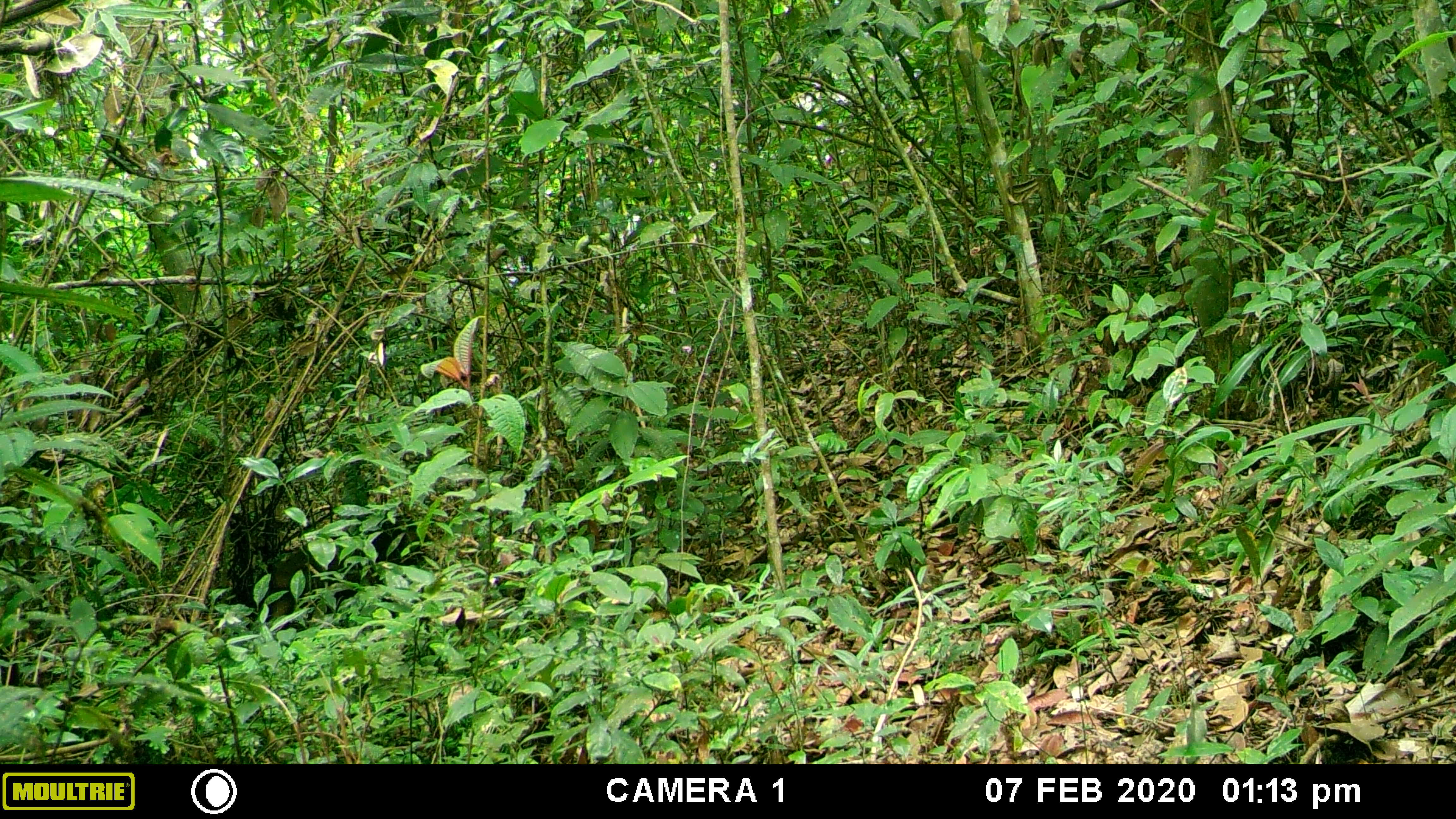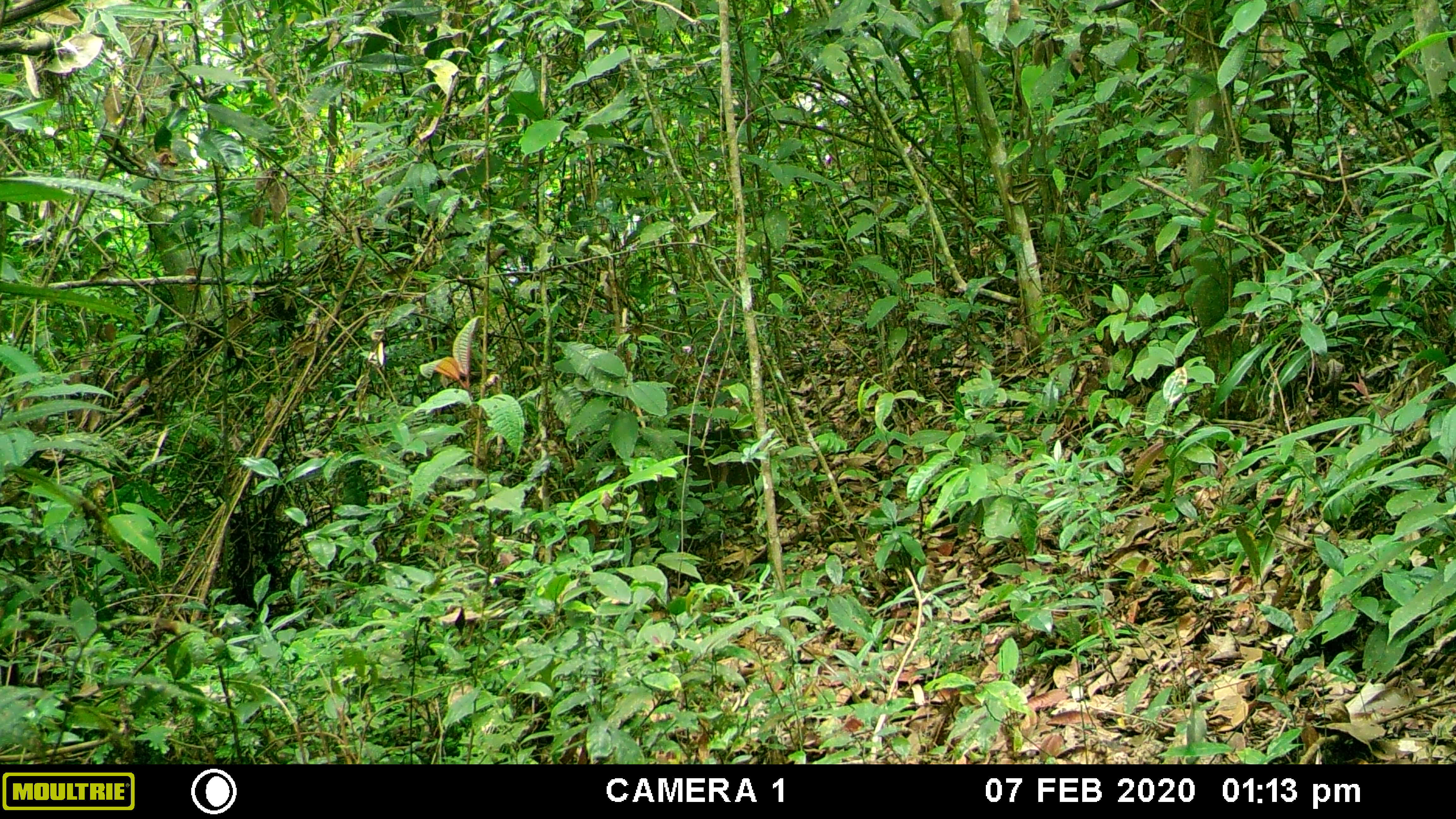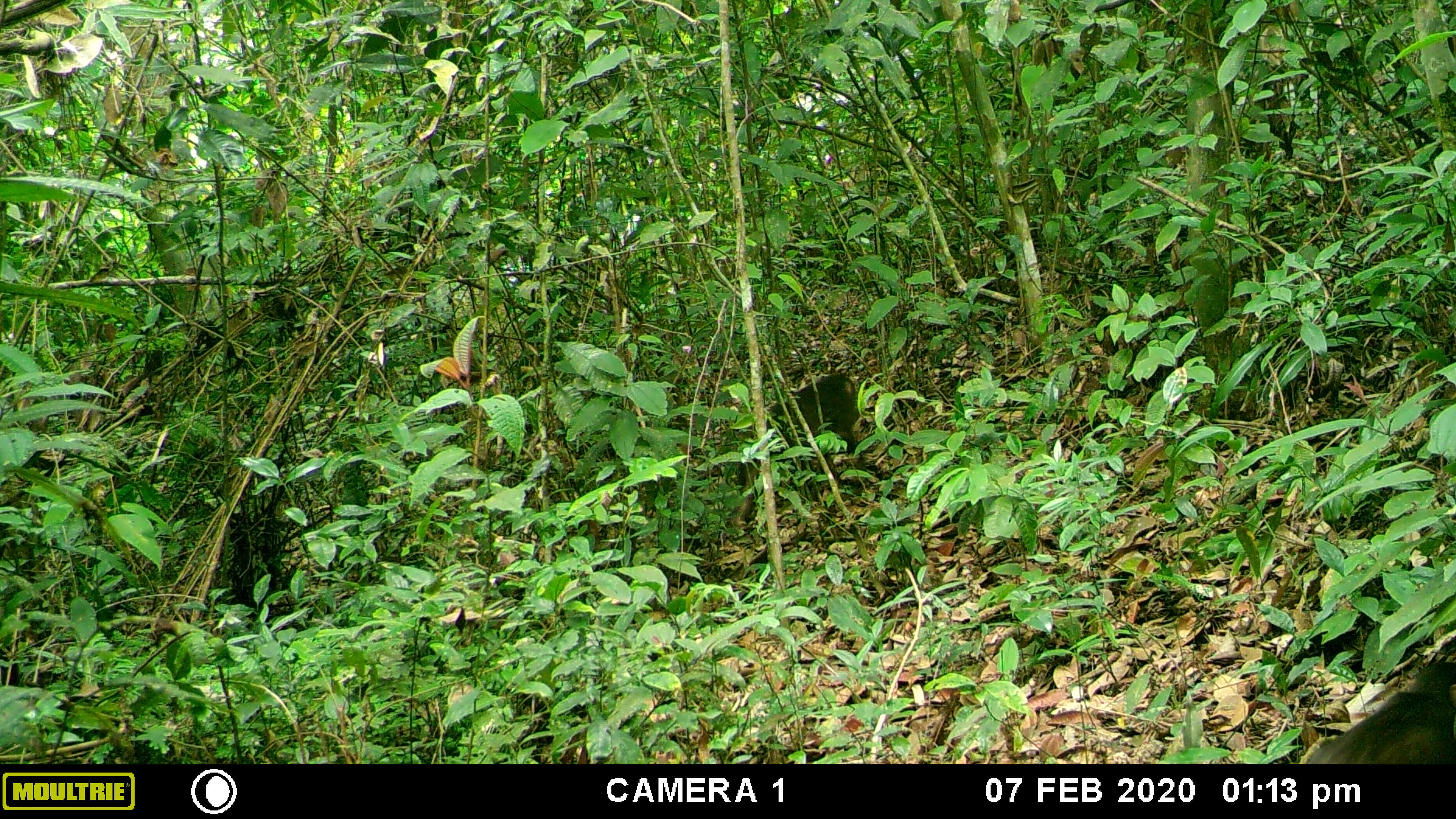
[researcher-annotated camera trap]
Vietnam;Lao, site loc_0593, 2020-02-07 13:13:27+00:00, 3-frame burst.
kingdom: Animalia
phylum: Chordata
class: Mammalia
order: Primates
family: Cercopithecidae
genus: Macaca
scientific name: Macaca arctoides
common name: stump-tailed macaque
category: stump tailed macaque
Stump tailed macaque (stump-tailed macaque) (Macaca arctoides). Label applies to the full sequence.